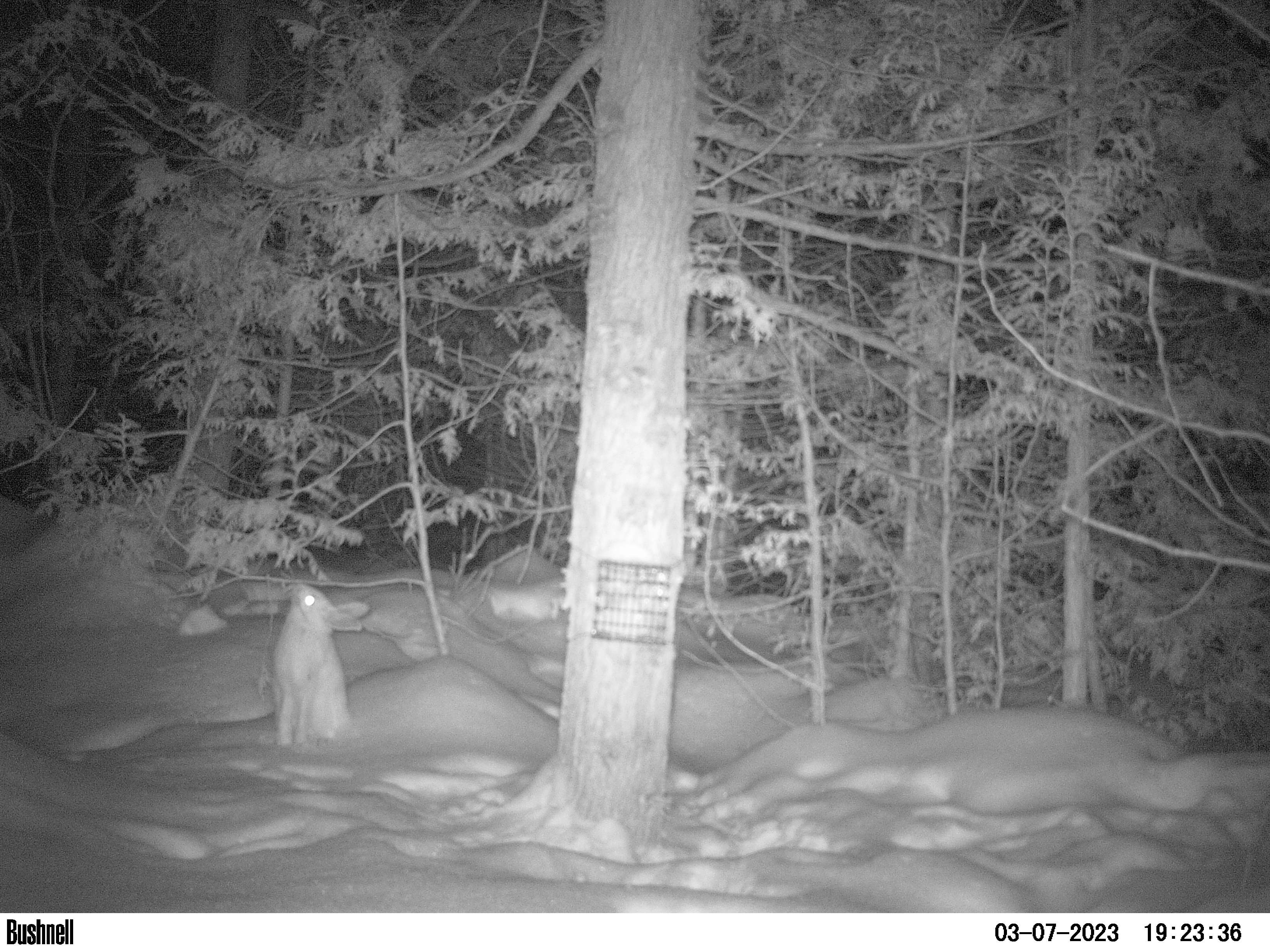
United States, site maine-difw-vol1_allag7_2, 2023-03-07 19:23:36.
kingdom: Animalia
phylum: Chordata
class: Mammalia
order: Lagomorpha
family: Leporidae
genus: Lepus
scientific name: Lepus americanus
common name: snowshoe hare